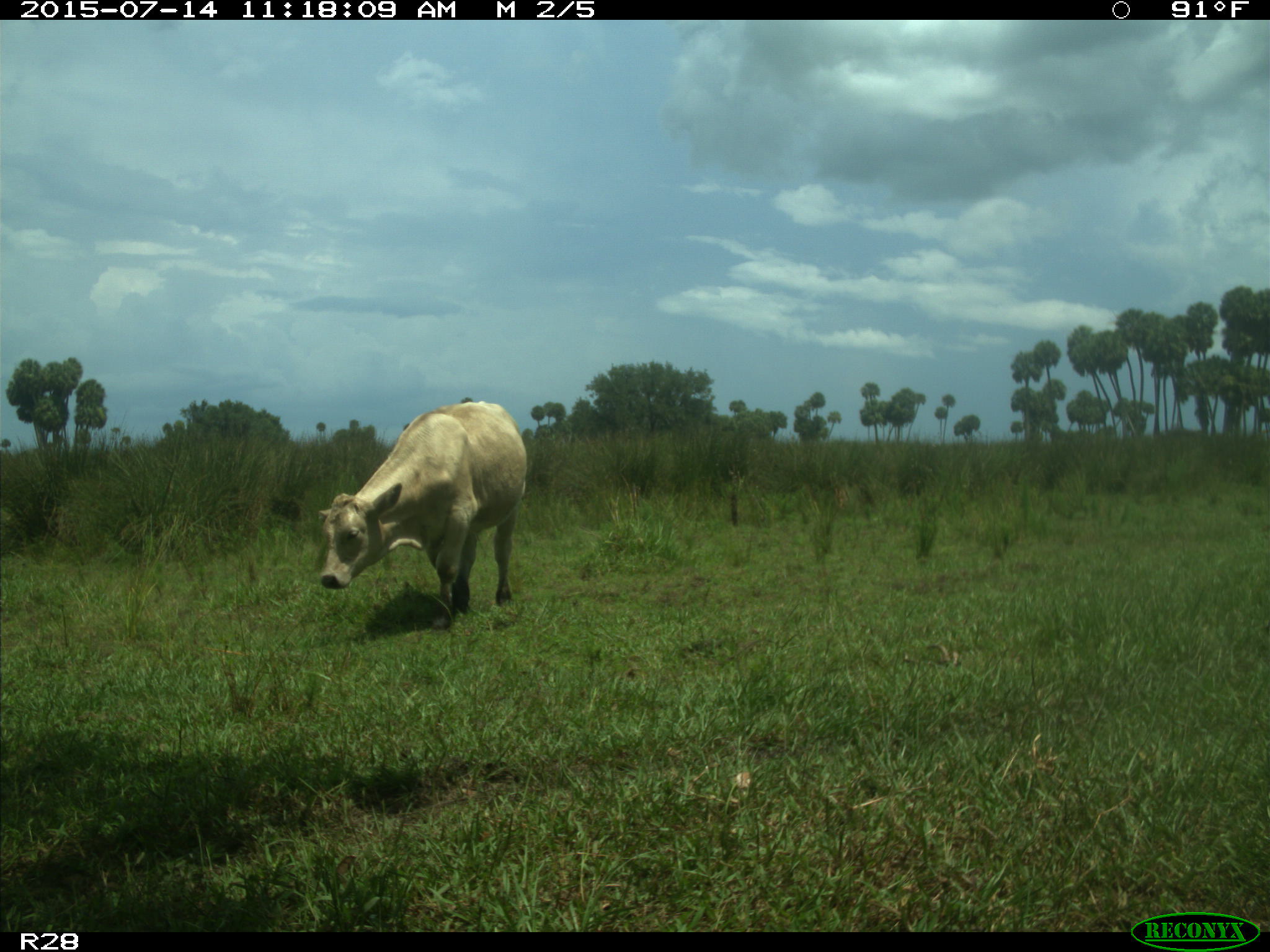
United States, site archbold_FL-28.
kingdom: Animalia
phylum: Chordata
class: Mammalia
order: Artiodactyla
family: Bovidae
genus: Bos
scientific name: Bos taurus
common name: domestic cow